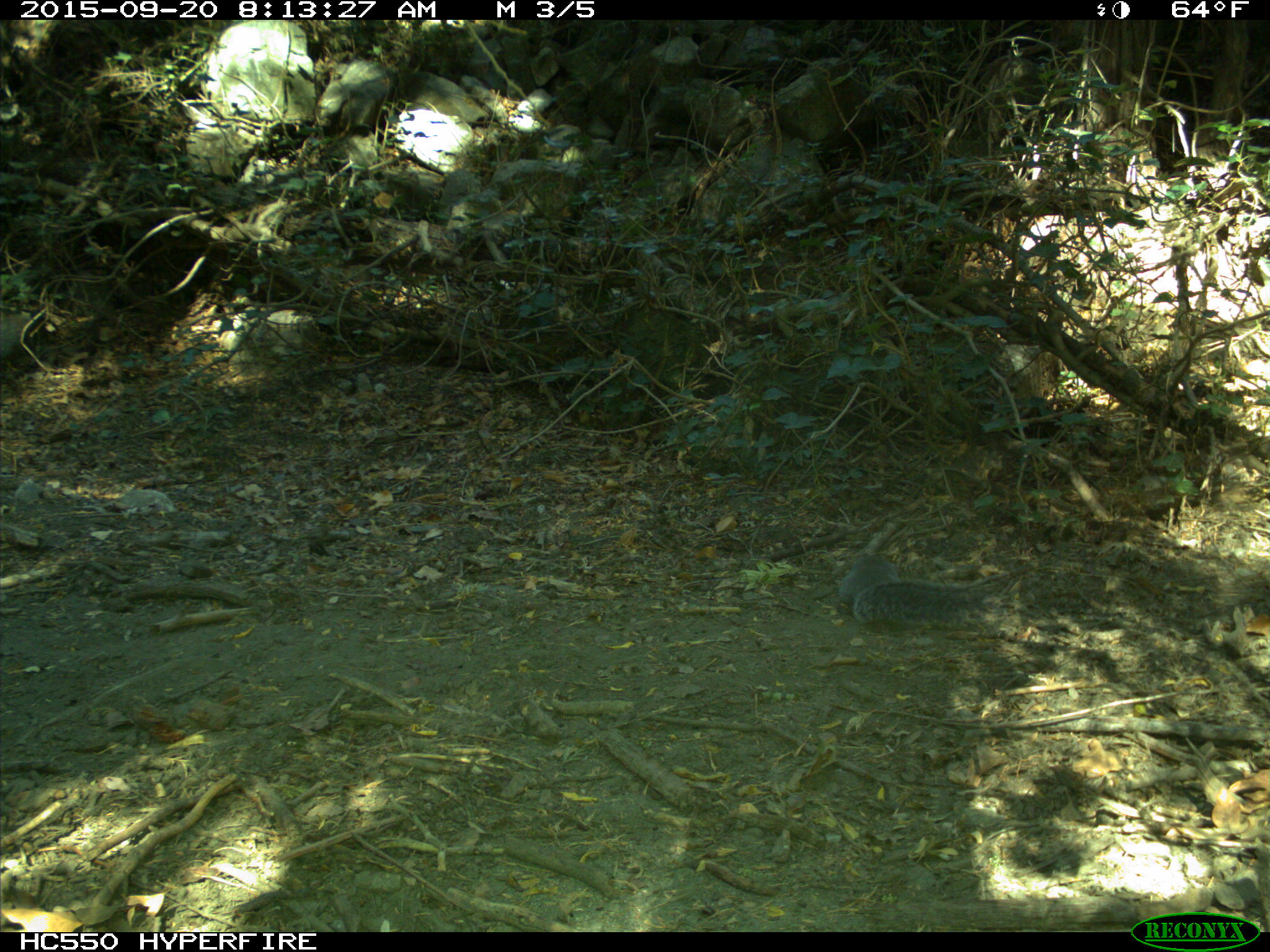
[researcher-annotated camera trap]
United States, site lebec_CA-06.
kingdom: Animalia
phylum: Chordata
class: Mammalia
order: Rodentia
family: Sciuridae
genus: Sciurus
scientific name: Sciurus carolinensis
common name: eastern gray squirrel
Sciurus carolinensis (eastern gray squirrel).